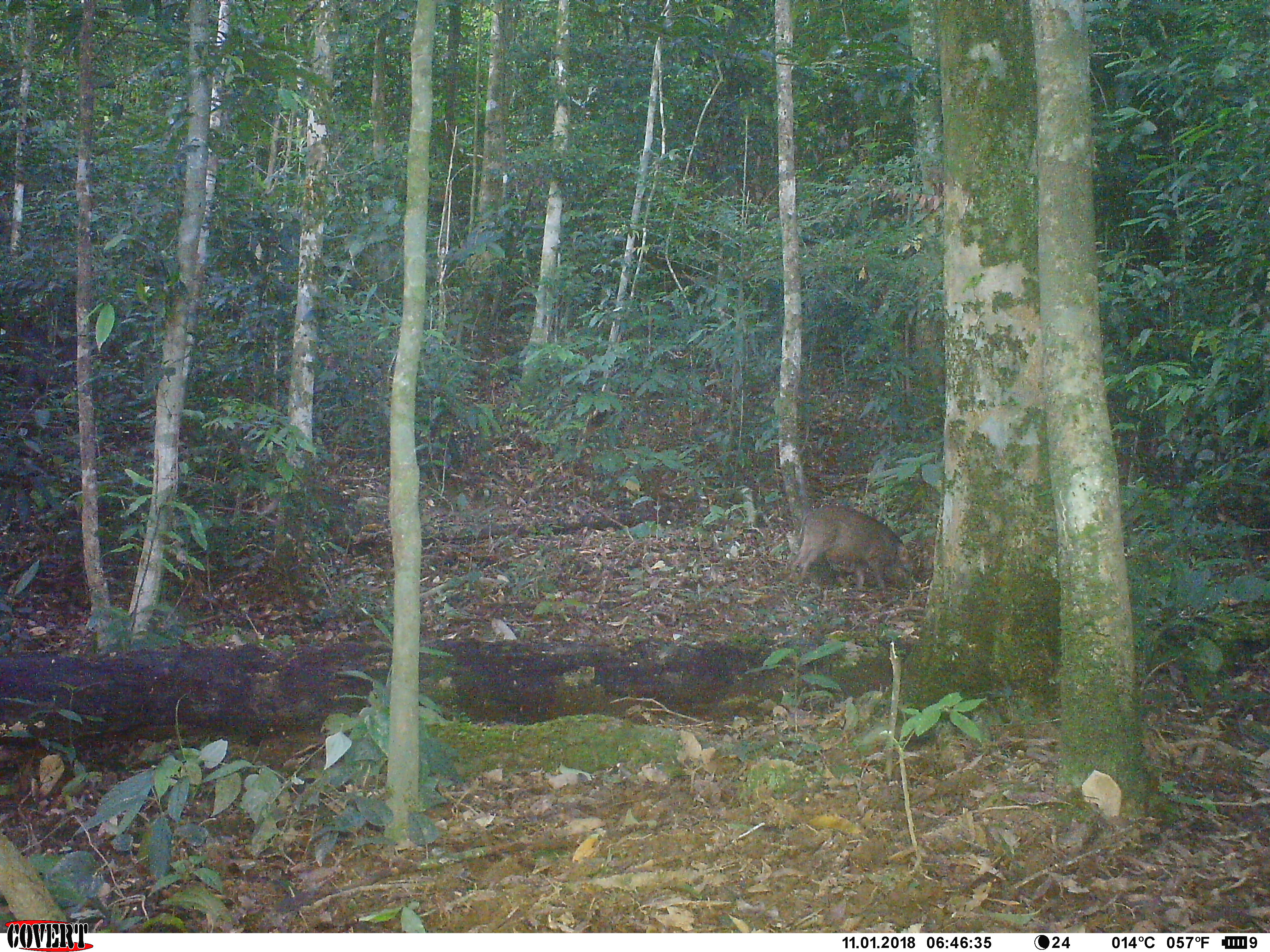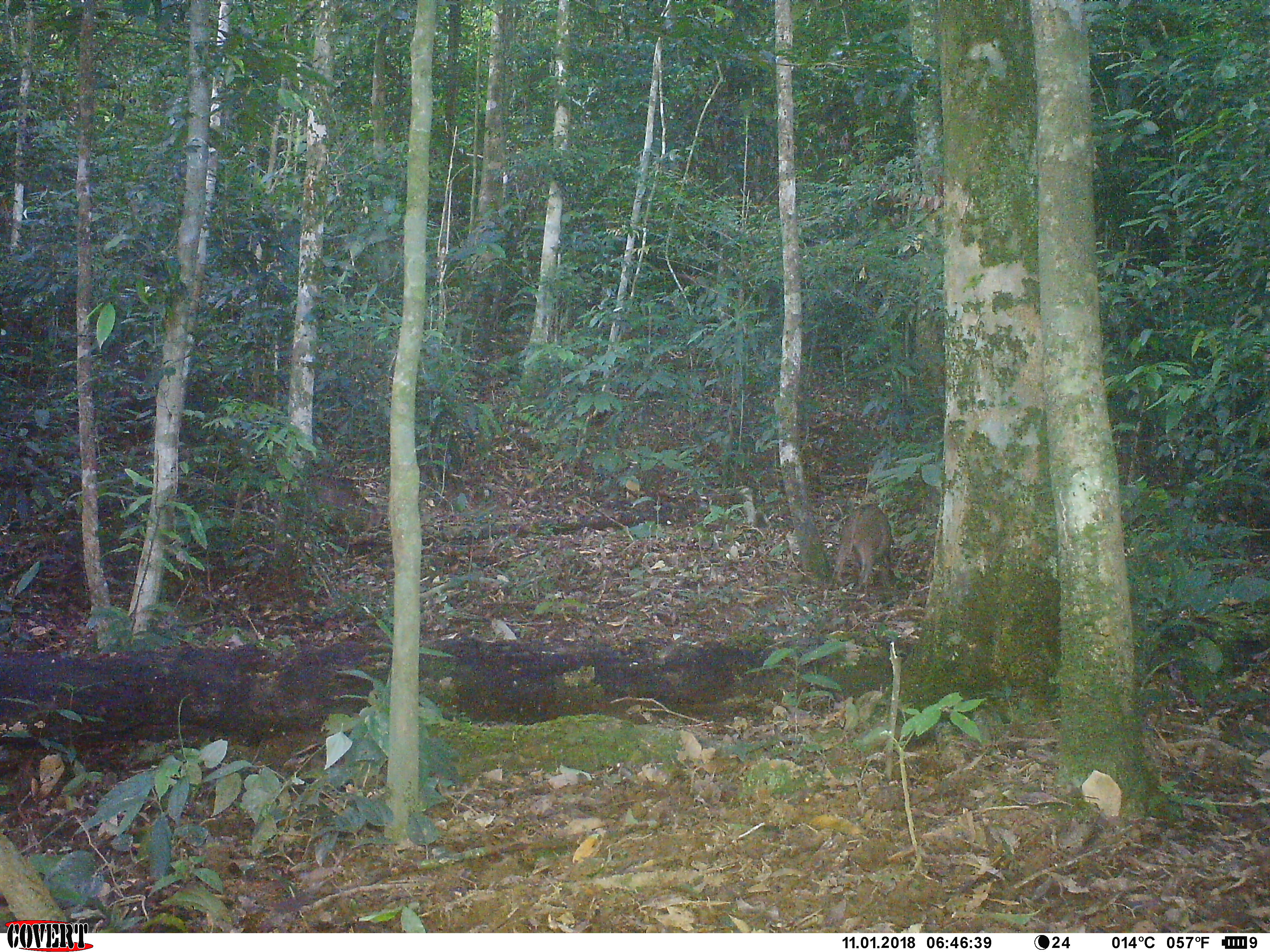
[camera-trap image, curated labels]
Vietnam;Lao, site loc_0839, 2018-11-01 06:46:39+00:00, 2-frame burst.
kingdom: Animalia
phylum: Chordata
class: Mammalia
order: Artiodactyla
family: Suidae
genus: Sus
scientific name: Sus scrofa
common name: eurasian wild pig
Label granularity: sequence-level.